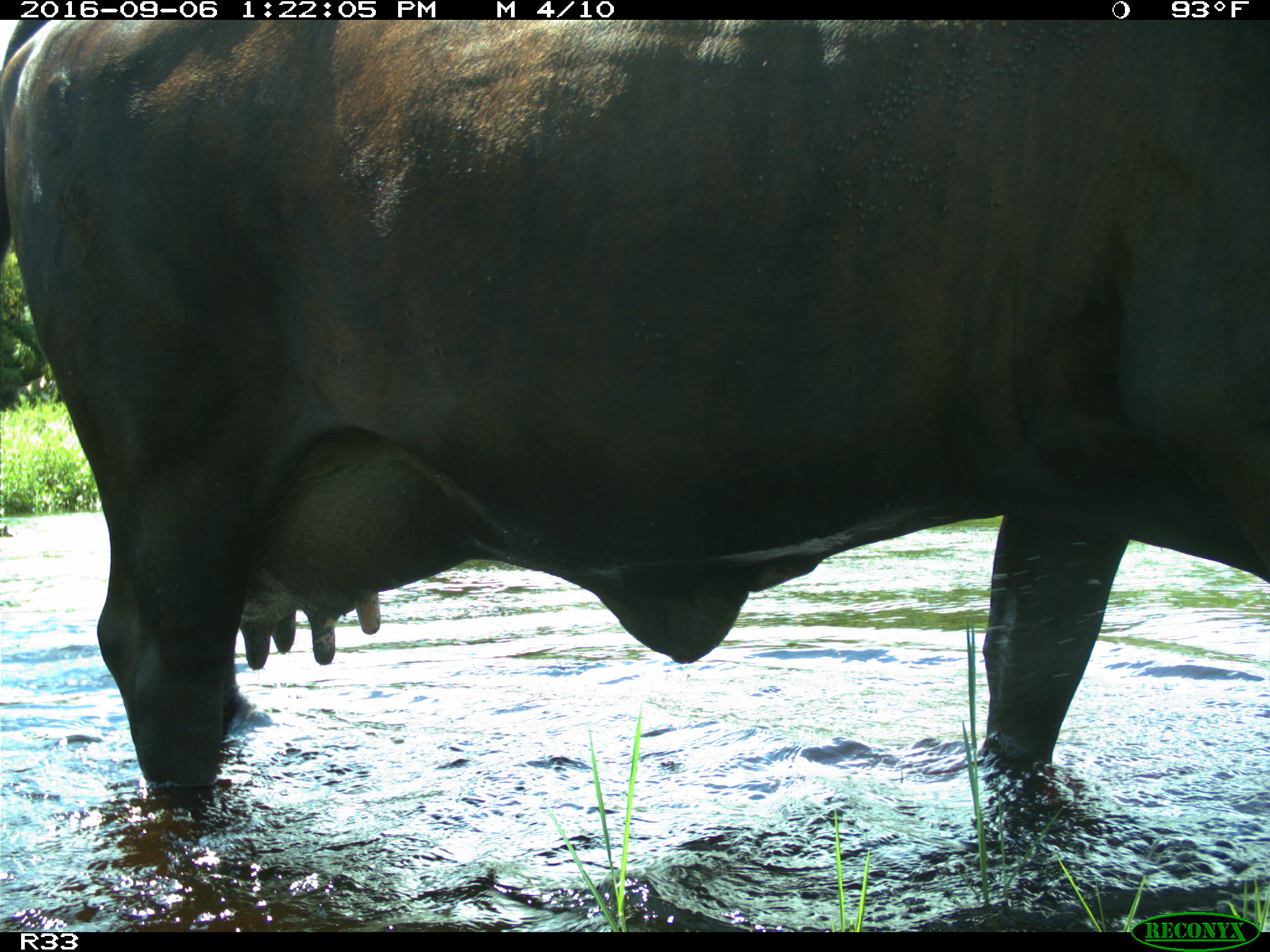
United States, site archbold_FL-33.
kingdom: Animalia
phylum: Chordata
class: Mammalia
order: Artiodactyla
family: Bovidae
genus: Bos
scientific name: Bos taurus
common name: domestic cow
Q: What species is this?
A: Bos taurus (domestic cow).